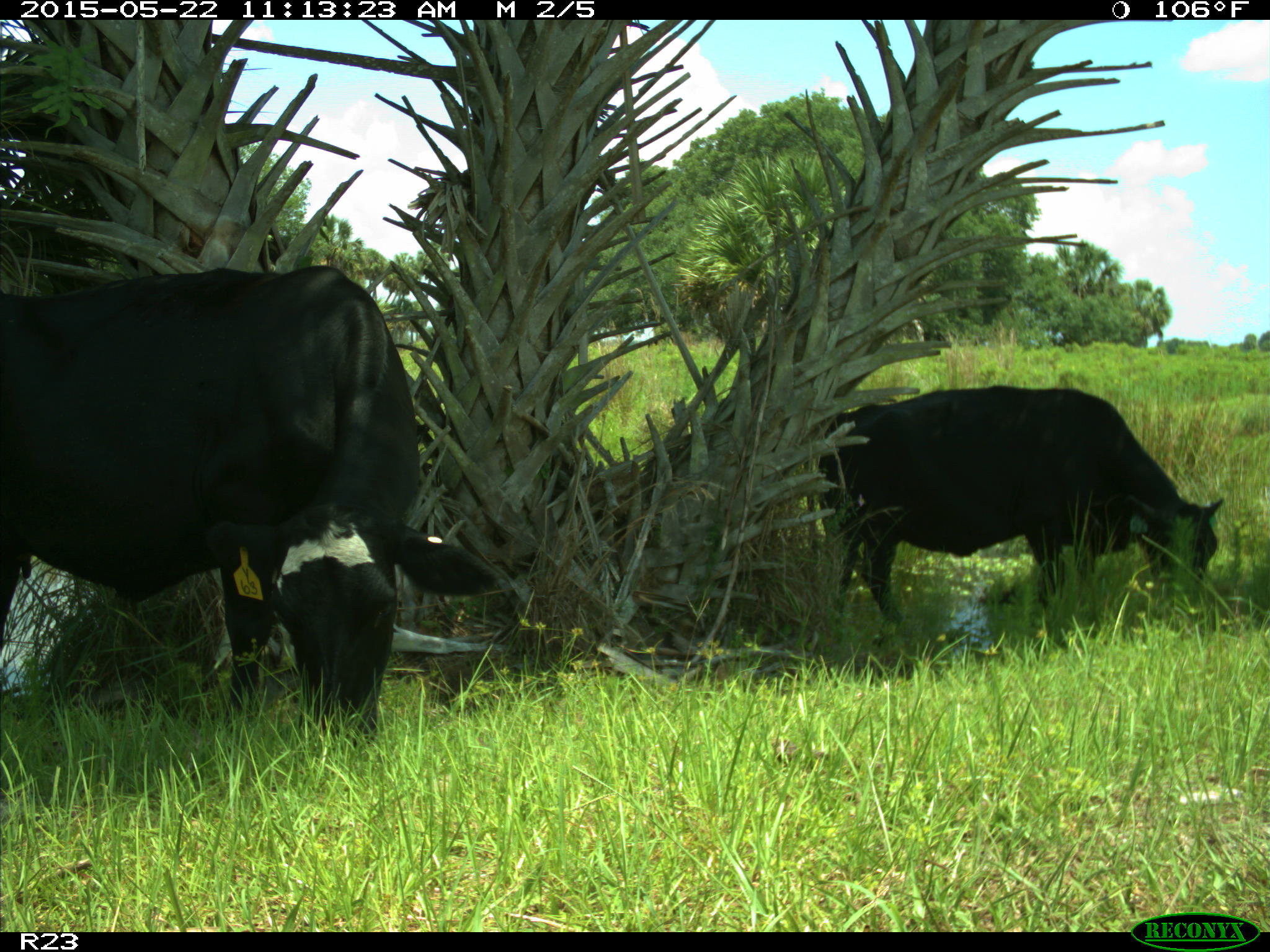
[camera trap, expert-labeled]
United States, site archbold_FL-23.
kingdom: Animalia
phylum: Chordata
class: Mammalia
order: Artiodactyla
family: Bovidae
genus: Bos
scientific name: Bos taurus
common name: domestic cow